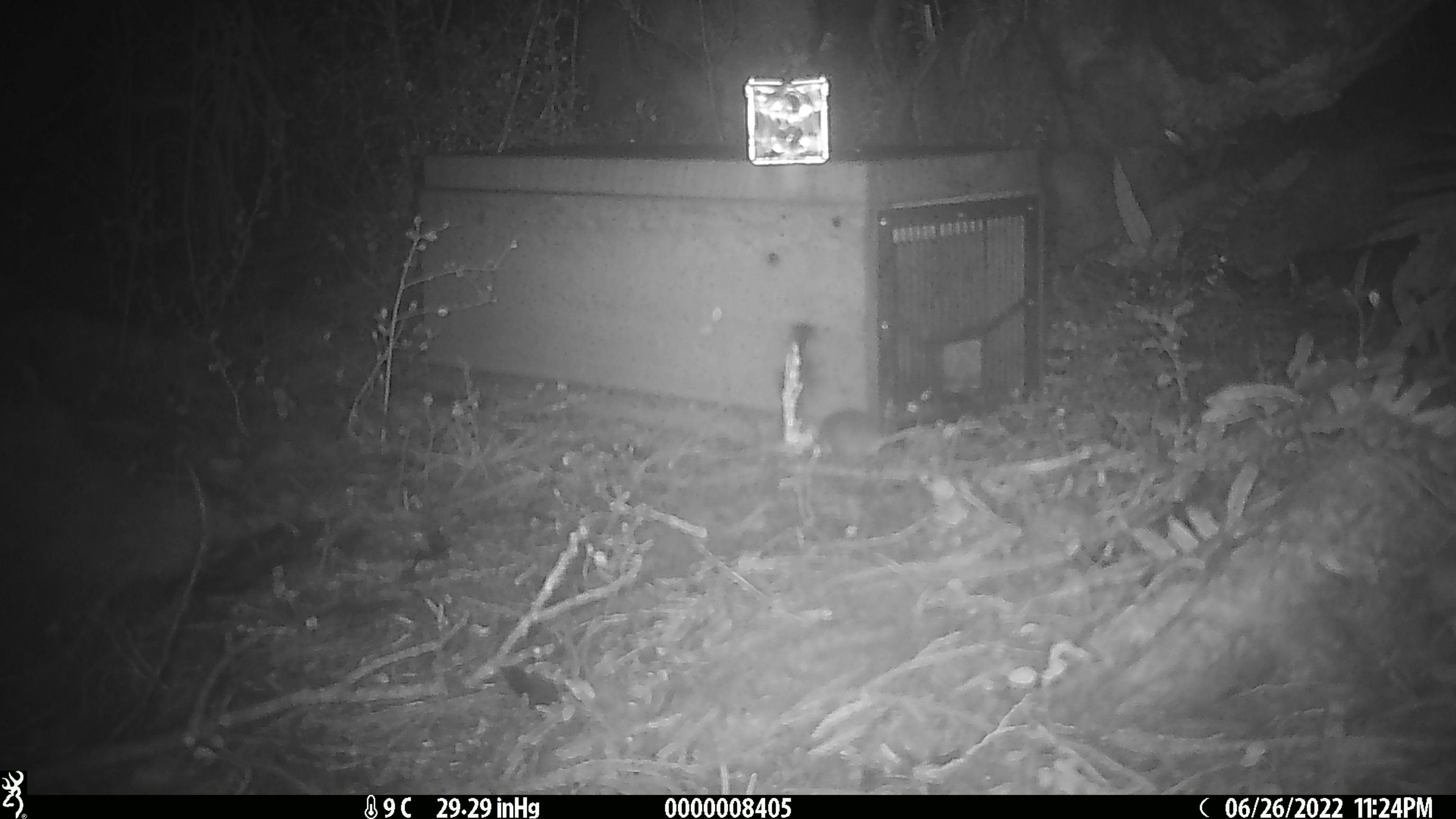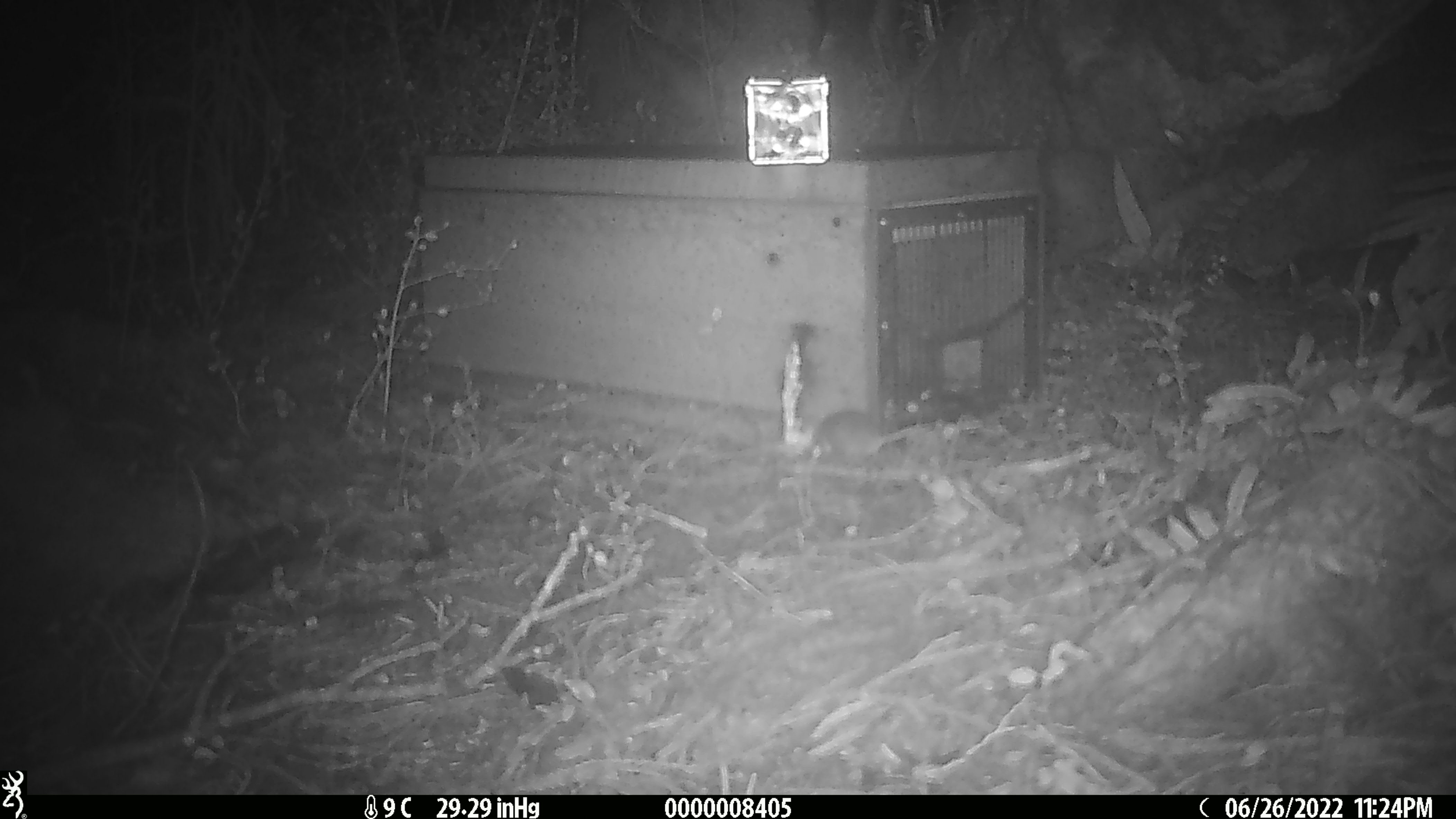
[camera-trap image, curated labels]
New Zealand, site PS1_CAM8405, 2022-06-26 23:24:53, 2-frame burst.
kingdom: Animalia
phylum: Chordata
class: Mammalia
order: Rodentia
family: Muridae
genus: Mus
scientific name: Mus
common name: mouse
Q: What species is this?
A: Mouse (Mus).